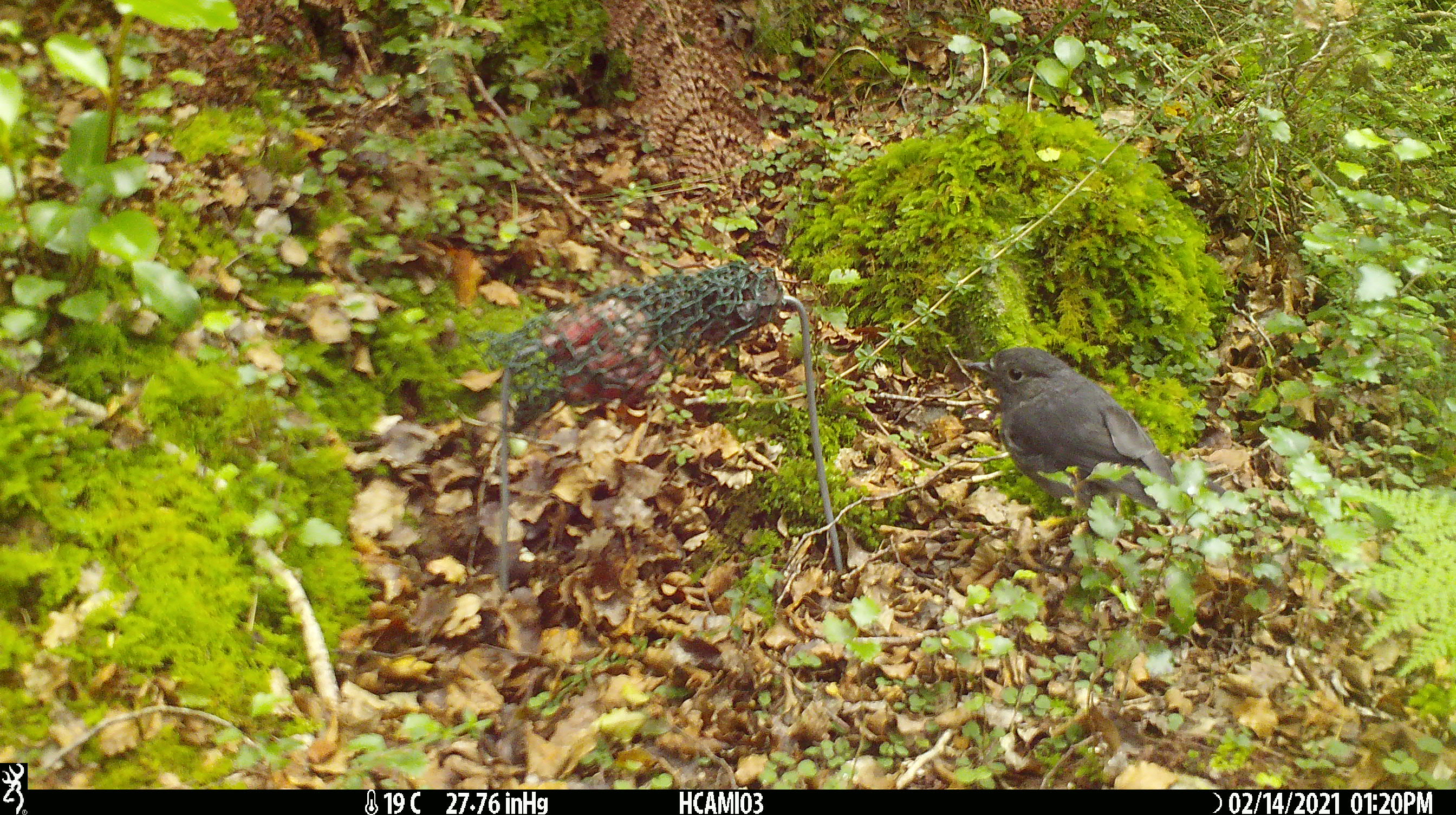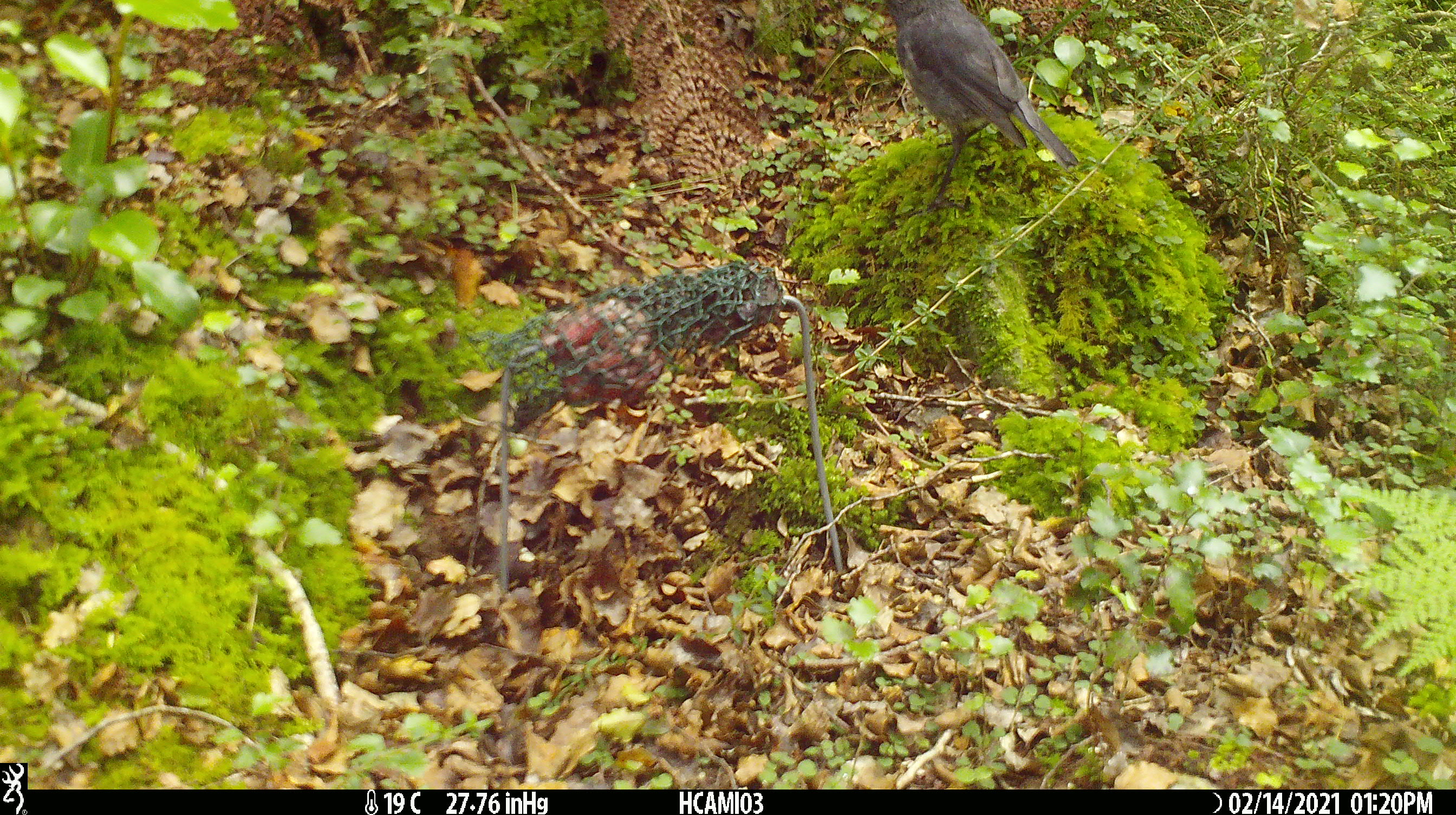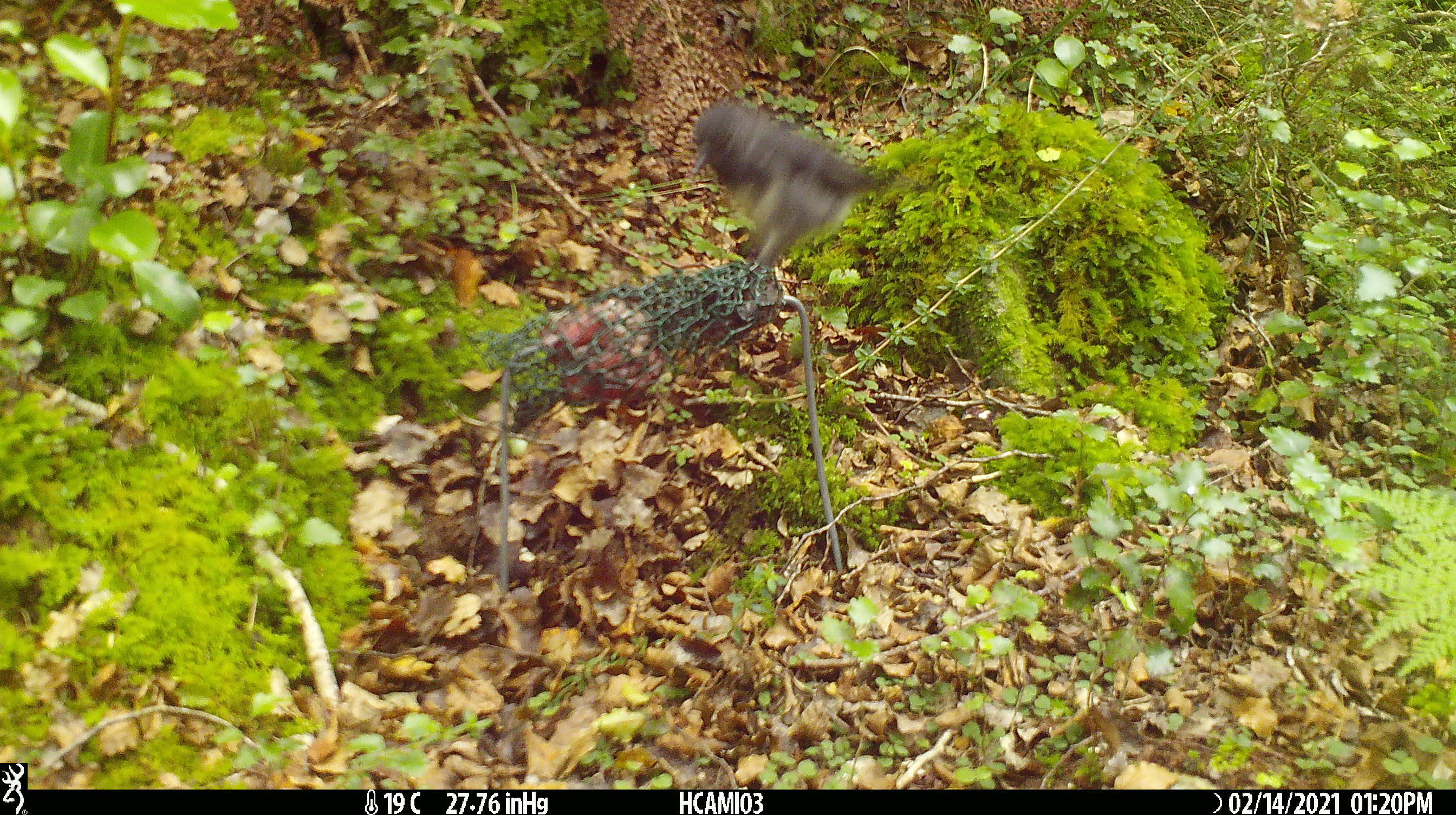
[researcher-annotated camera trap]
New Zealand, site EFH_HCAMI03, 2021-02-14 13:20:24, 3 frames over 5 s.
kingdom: Animalia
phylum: Chordata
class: Aves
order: Passeriformes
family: Petroicidae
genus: Petroica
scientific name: Petroica australis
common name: new zealand robin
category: robin